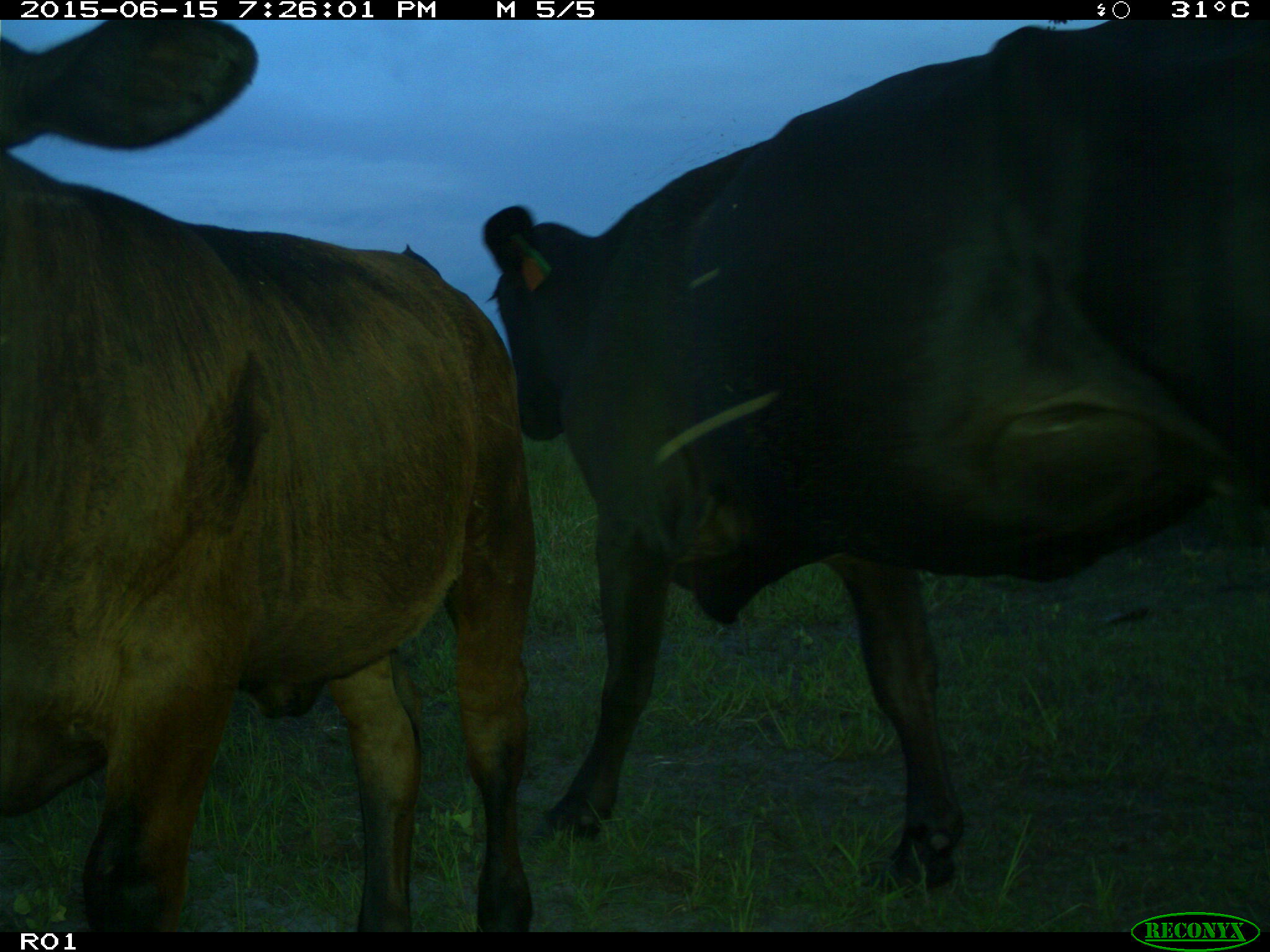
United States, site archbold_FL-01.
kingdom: Animalia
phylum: Chordata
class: Mammalia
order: Artiodactyla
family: Bovidae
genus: Bos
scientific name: Bos taurus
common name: domestic cow